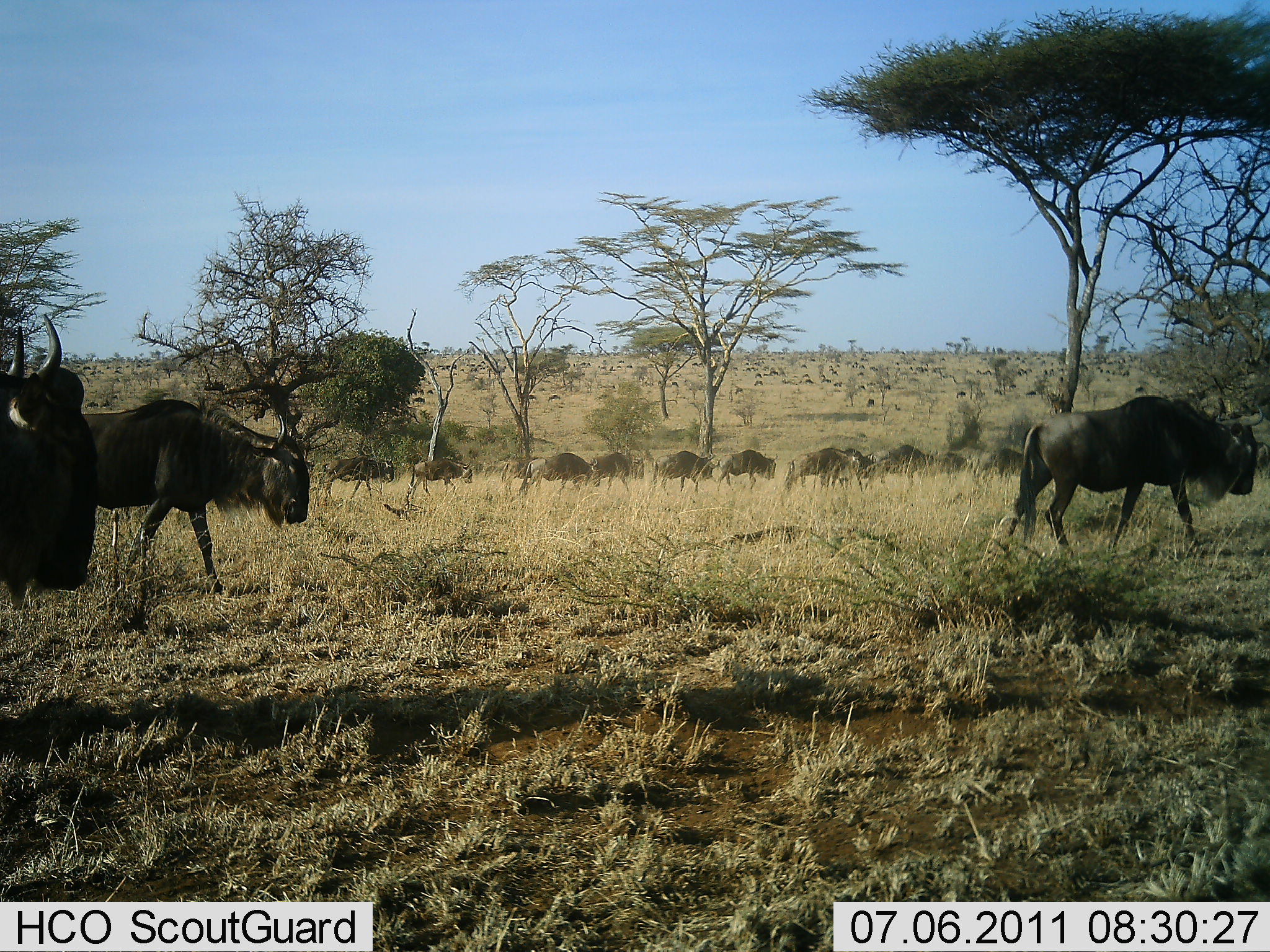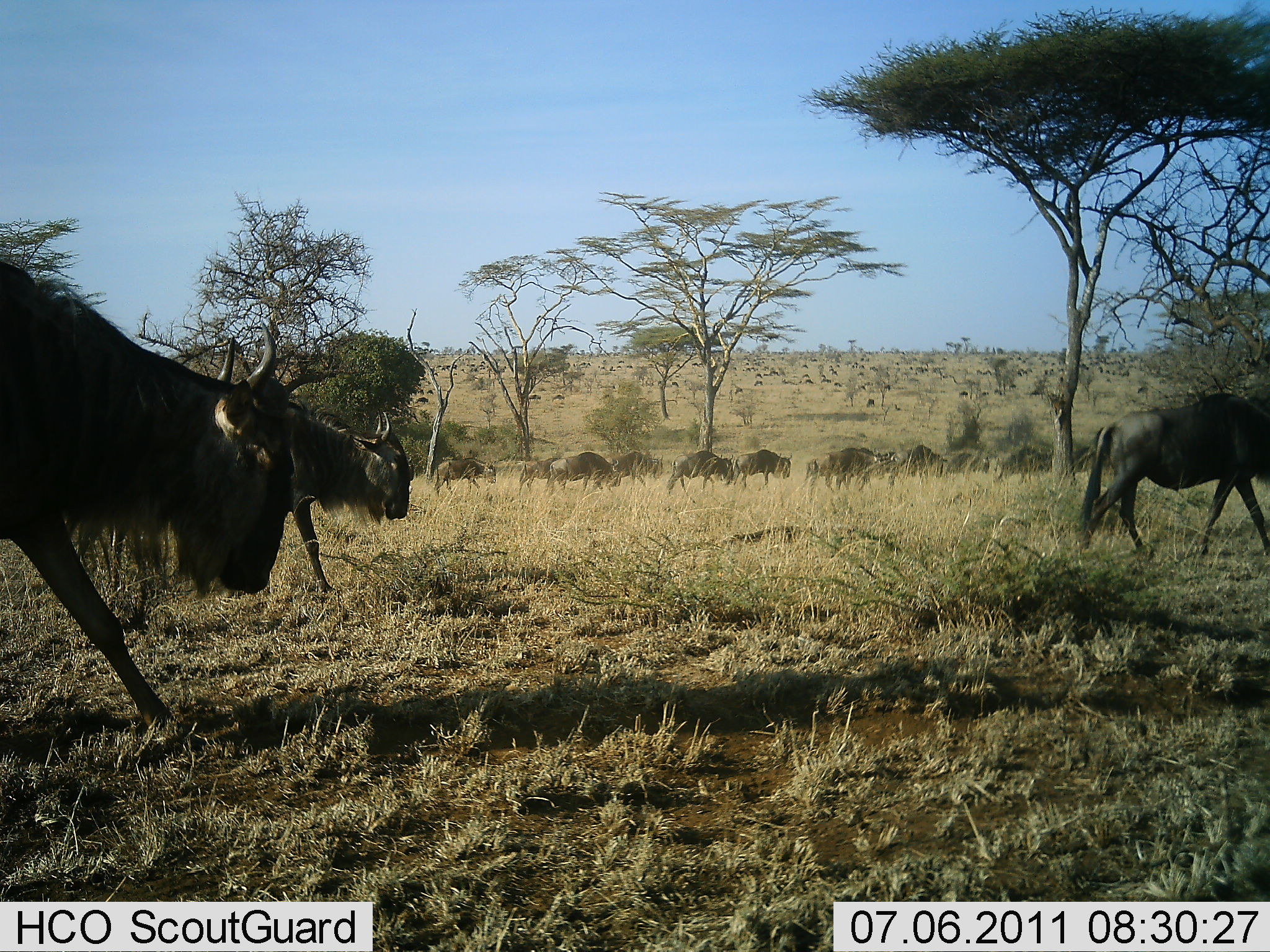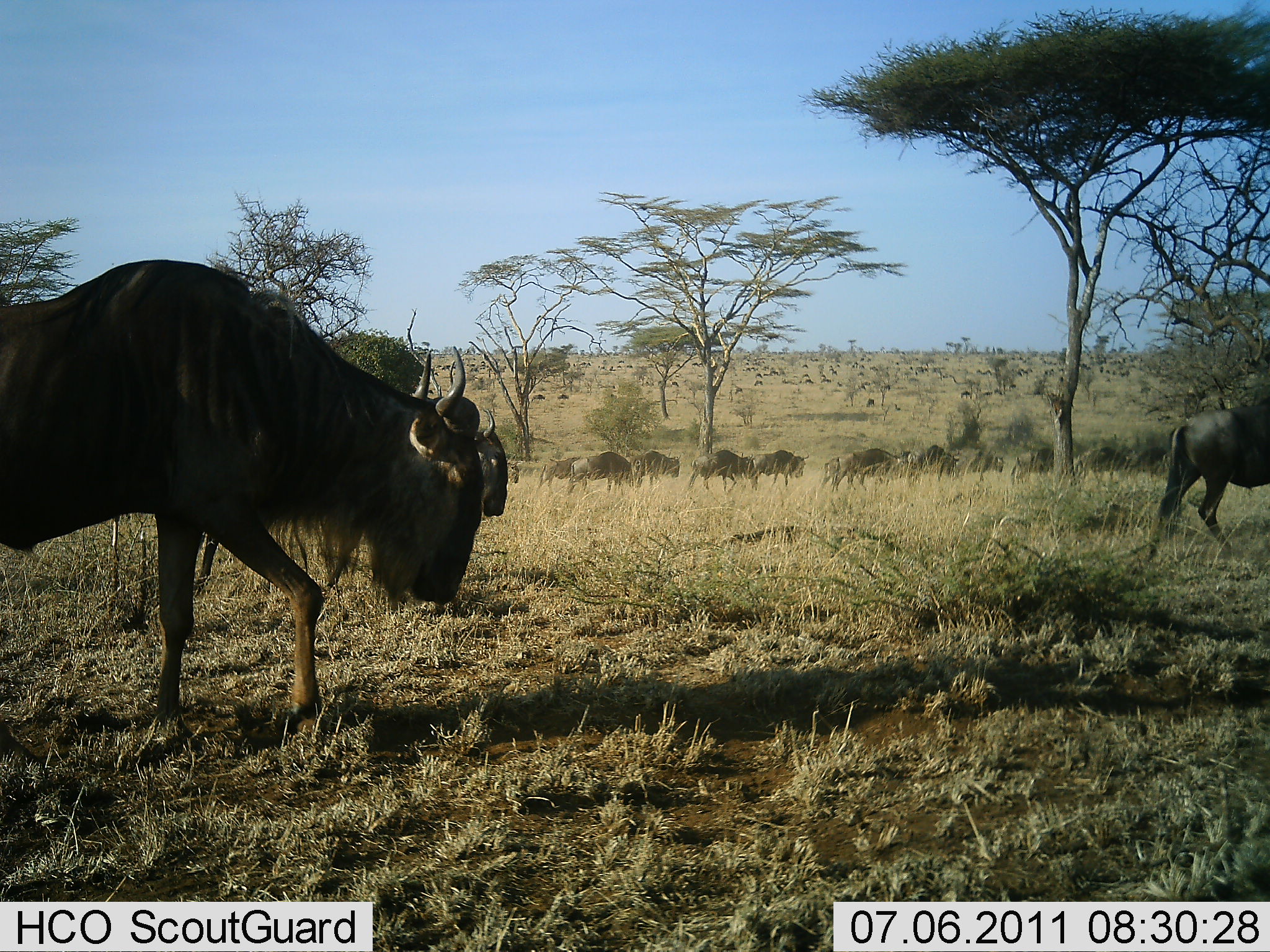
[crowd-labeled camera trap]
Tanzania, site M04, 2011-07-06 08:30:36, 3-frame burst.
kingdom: Animalia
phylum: Chordata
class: Mammalia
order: Artiodactyla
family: Bovidae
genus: Connochaetes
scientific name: Connochaetes taurinus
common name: blue wildebeest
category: wildebeest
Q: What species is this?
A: Wildebeest (blue wildebeest) (Connochaetes taurinus).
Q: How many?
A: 11-50.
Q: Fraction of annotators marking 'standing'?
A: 0%.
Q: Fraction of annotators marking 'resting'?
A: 0%.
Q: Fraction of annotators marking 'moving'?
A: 100%.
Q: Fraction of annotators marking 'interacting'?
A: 0%.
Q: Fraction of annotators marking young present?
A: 0%.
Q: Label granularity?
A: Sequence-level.